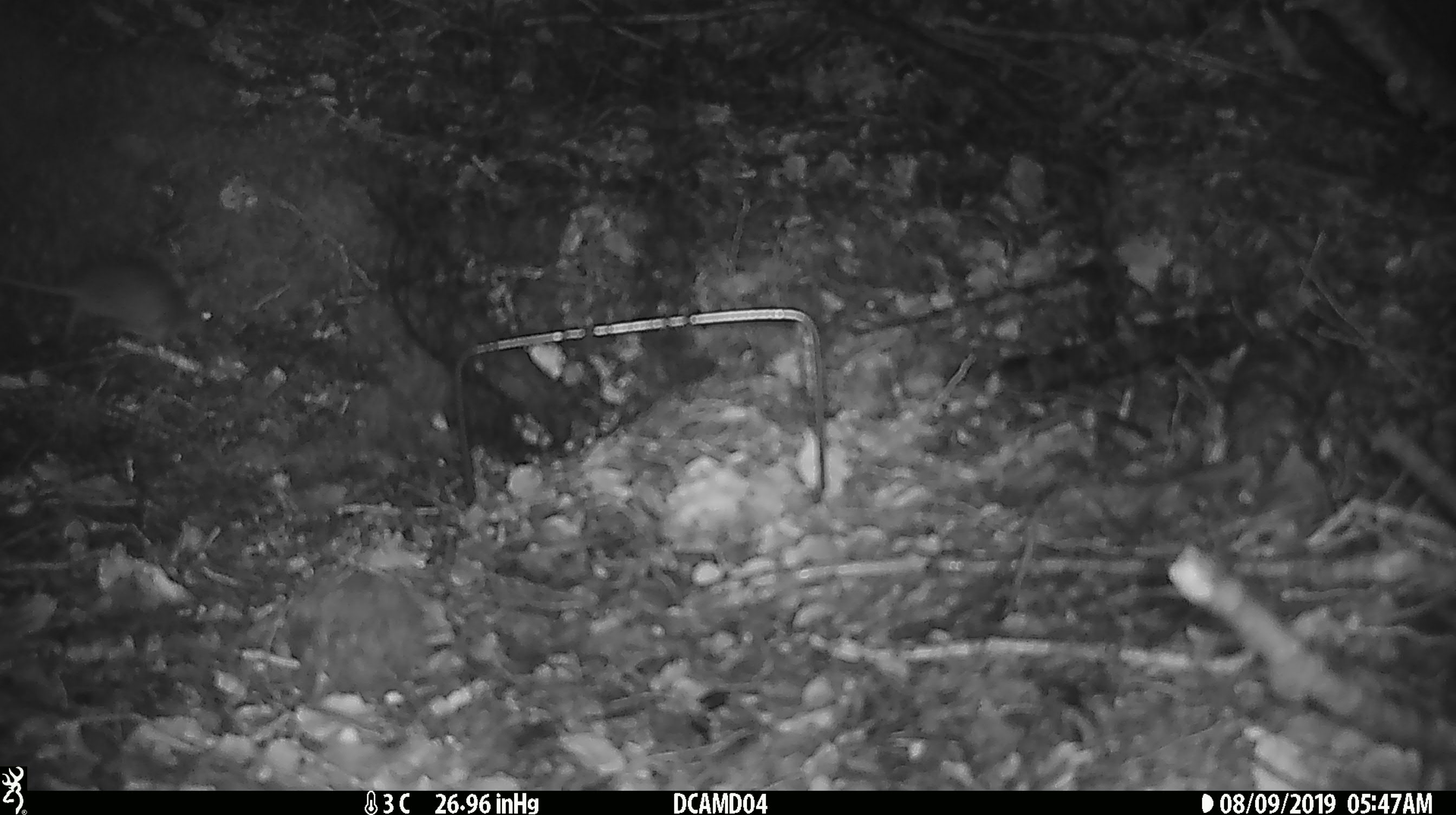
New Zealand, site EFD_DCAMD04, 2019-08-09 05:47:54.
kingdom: Animalia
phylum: Chordata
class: Mammalia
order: Rodentia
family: Muridae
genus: Mus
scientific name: Mus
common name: mouse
Mouse (Mus).